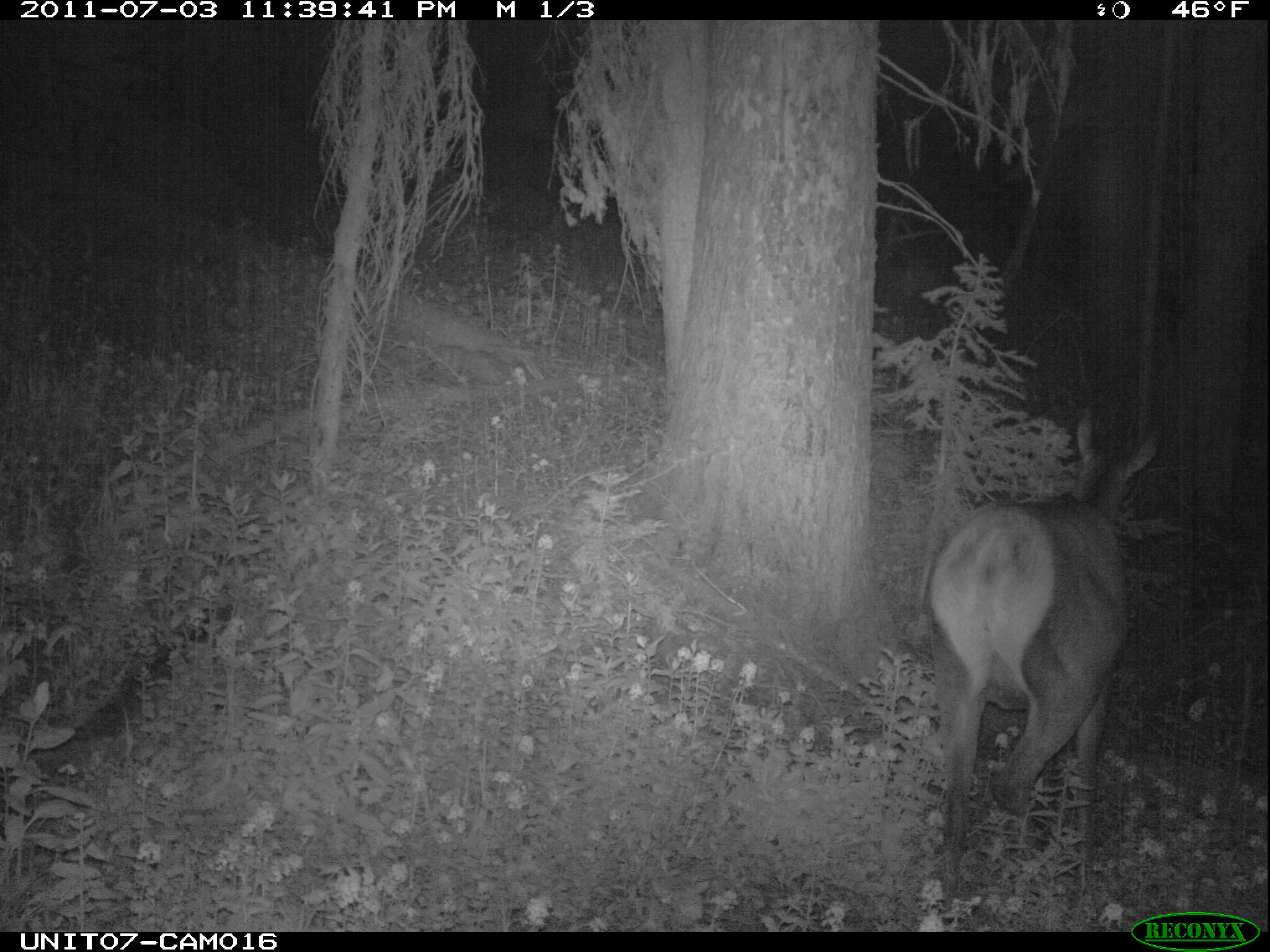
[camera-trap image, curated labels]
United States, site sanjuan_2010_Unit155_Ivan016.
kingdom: Animalia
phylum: Chordata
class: Mammalia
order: Artiodactyla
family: Cervidae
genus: Cervus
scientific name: Cervus elaphus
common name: red deer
Cervus elaphus (red deer).